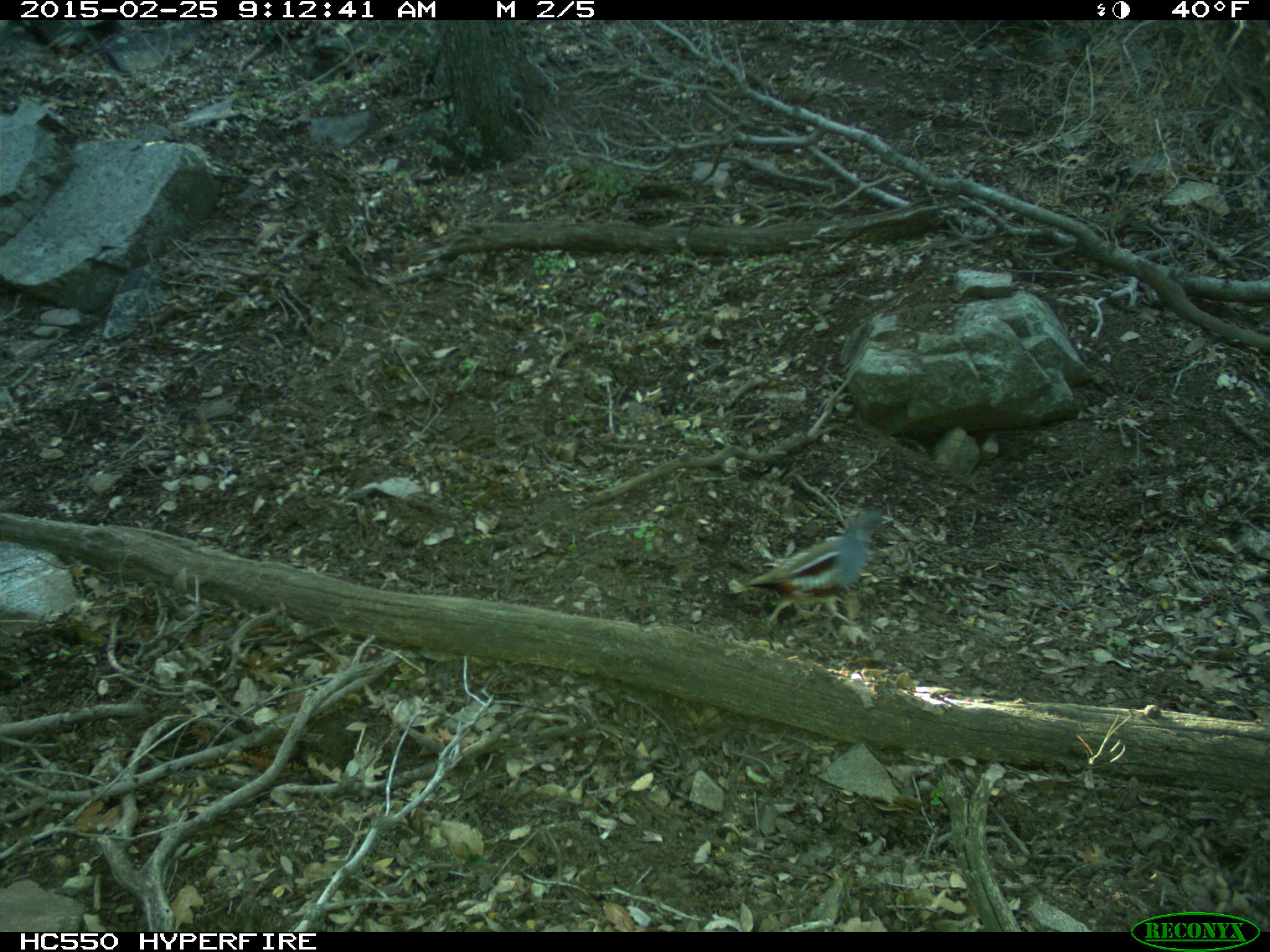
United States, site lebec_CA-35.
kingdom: Animalia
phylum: Chordata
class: Aves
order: Galliformes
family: Odontophoridae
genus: Callipepla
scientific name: Callipepla californica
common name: california quail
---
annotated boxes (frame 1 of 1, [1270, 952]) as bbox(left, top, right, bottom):
animal: bbox(739, 508, 890, 629)